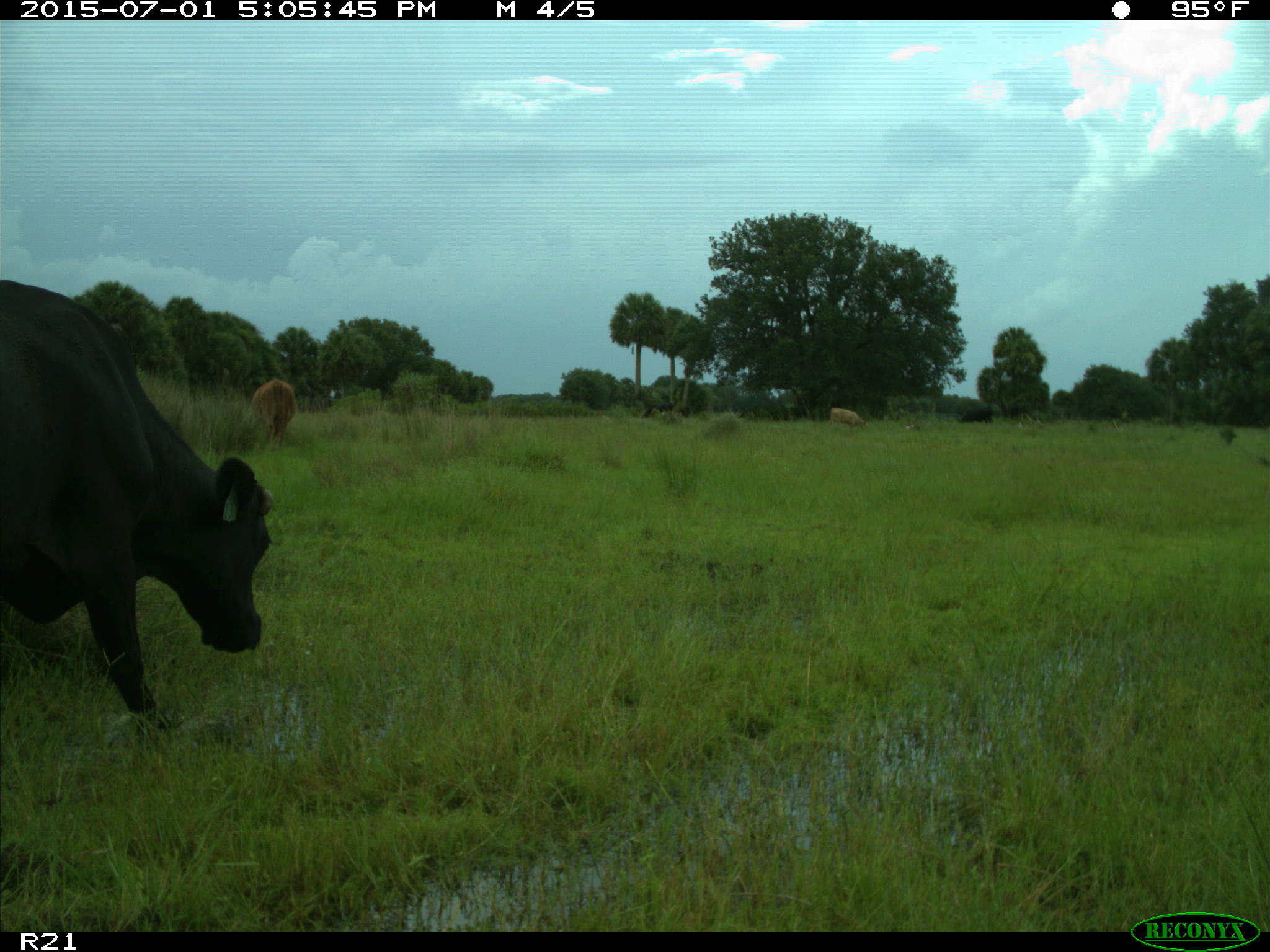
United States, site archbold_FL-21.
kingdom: Animalia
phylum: Chordata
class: Mammalia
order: Artiodactyla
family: Bovidae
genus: Bos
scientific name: Bos taurus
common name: domestic cow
Bos taurus (domestic cow).